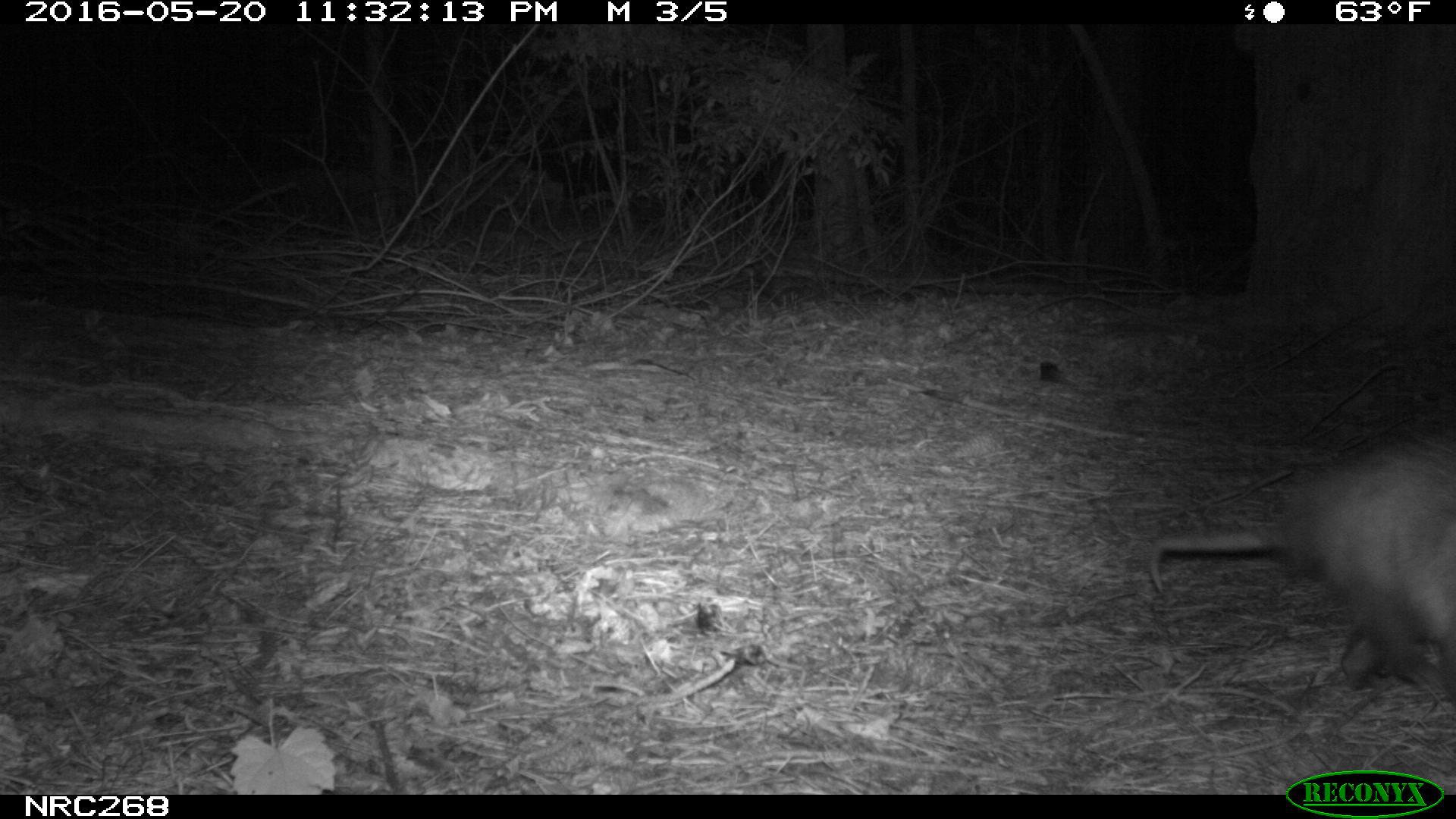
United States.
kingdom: Animalia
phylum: Chordata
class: Mammalia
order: Didelphimorphia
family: Didelphidae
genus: Didelphis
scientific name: Didelphis virginiana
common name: virginia opossum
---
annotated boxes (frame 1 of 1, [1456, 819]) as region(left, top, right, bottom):
Virginia Opossum: region(1138, 432, 1455, 699)